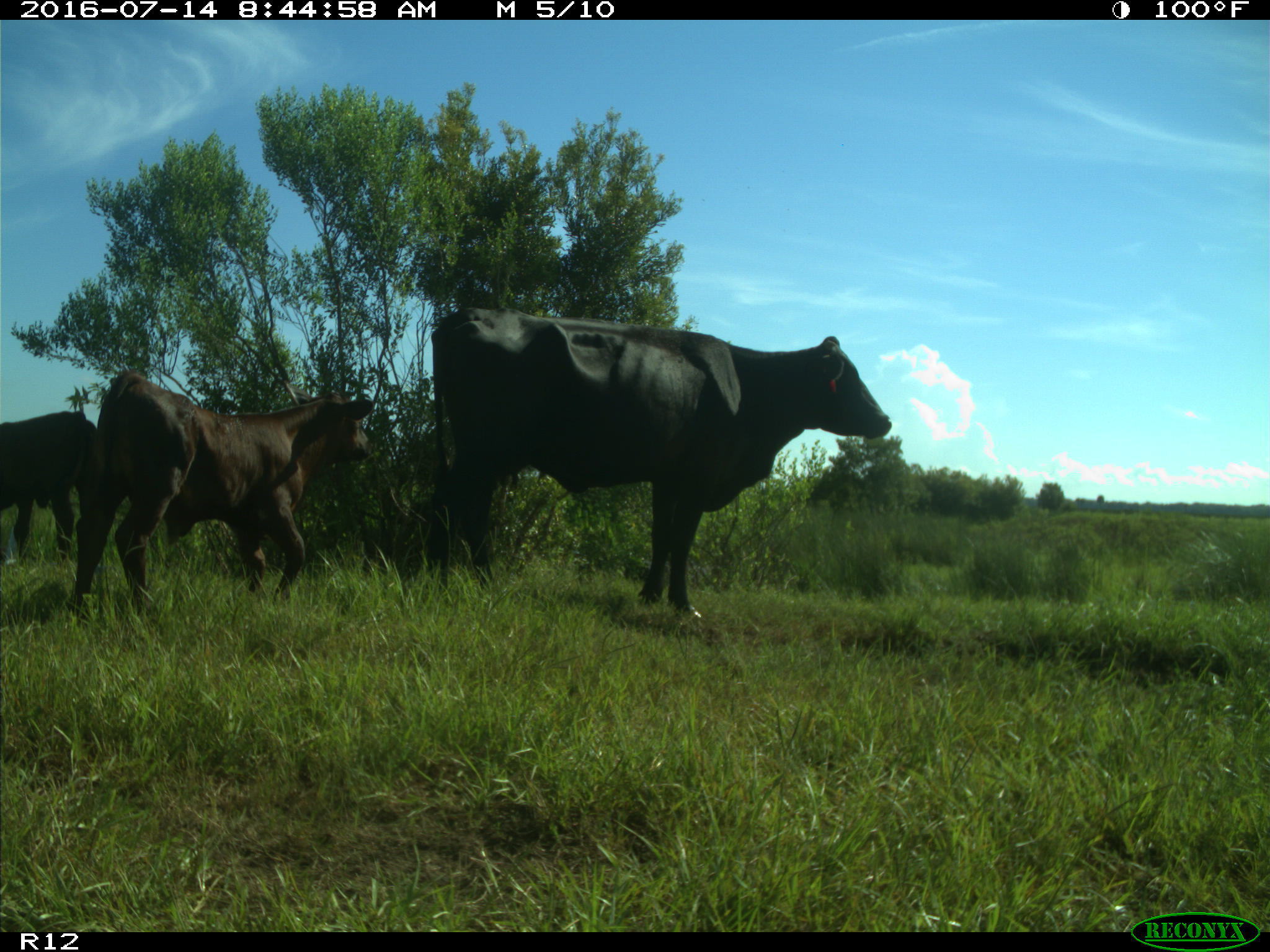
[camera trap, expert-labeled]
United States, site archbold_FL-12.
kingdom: Animalia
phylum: Chordata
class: Mammalia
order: Artiodactyla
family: Bovidae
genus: Bos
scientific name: Bos taurus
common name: domestic cow